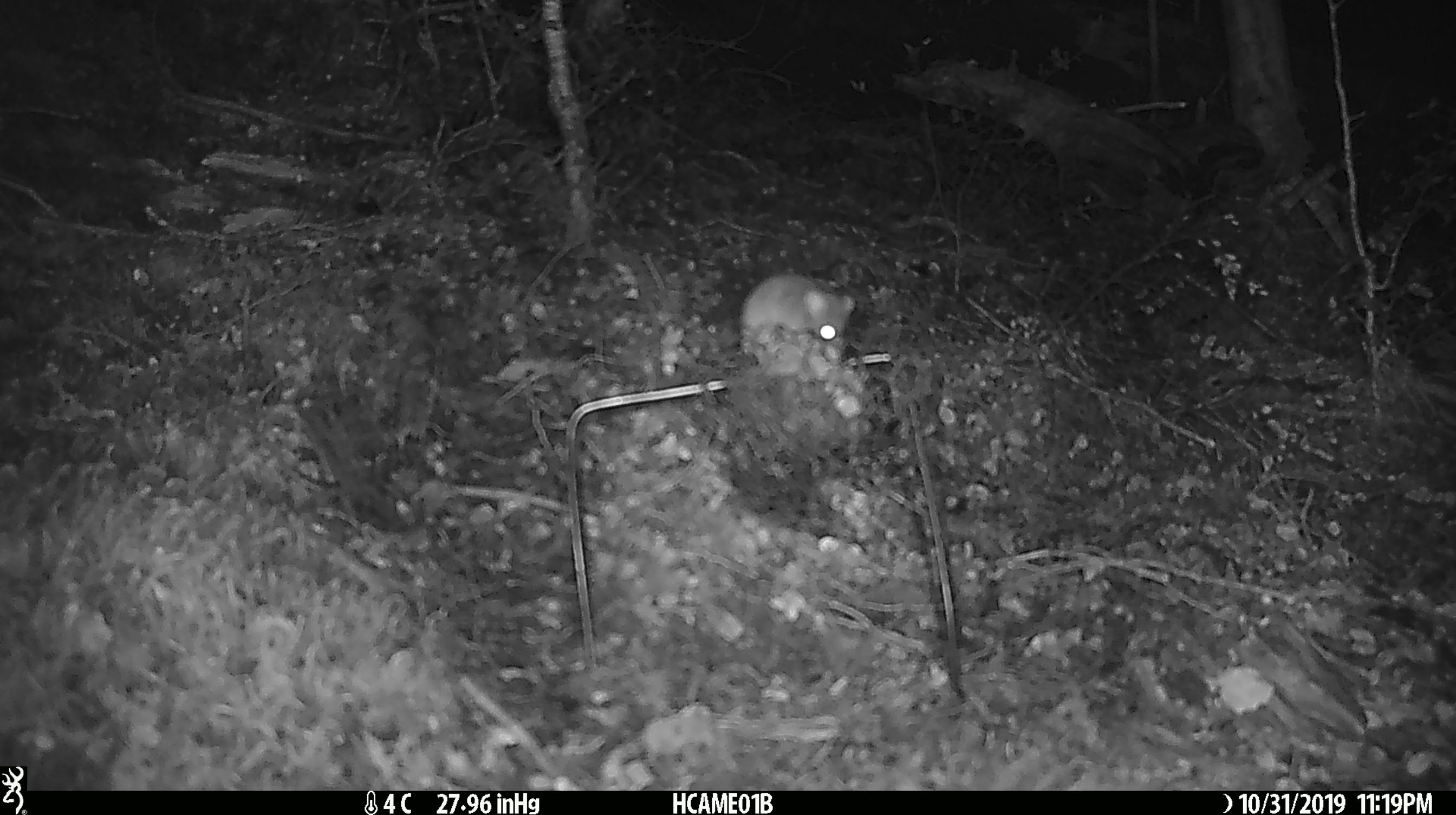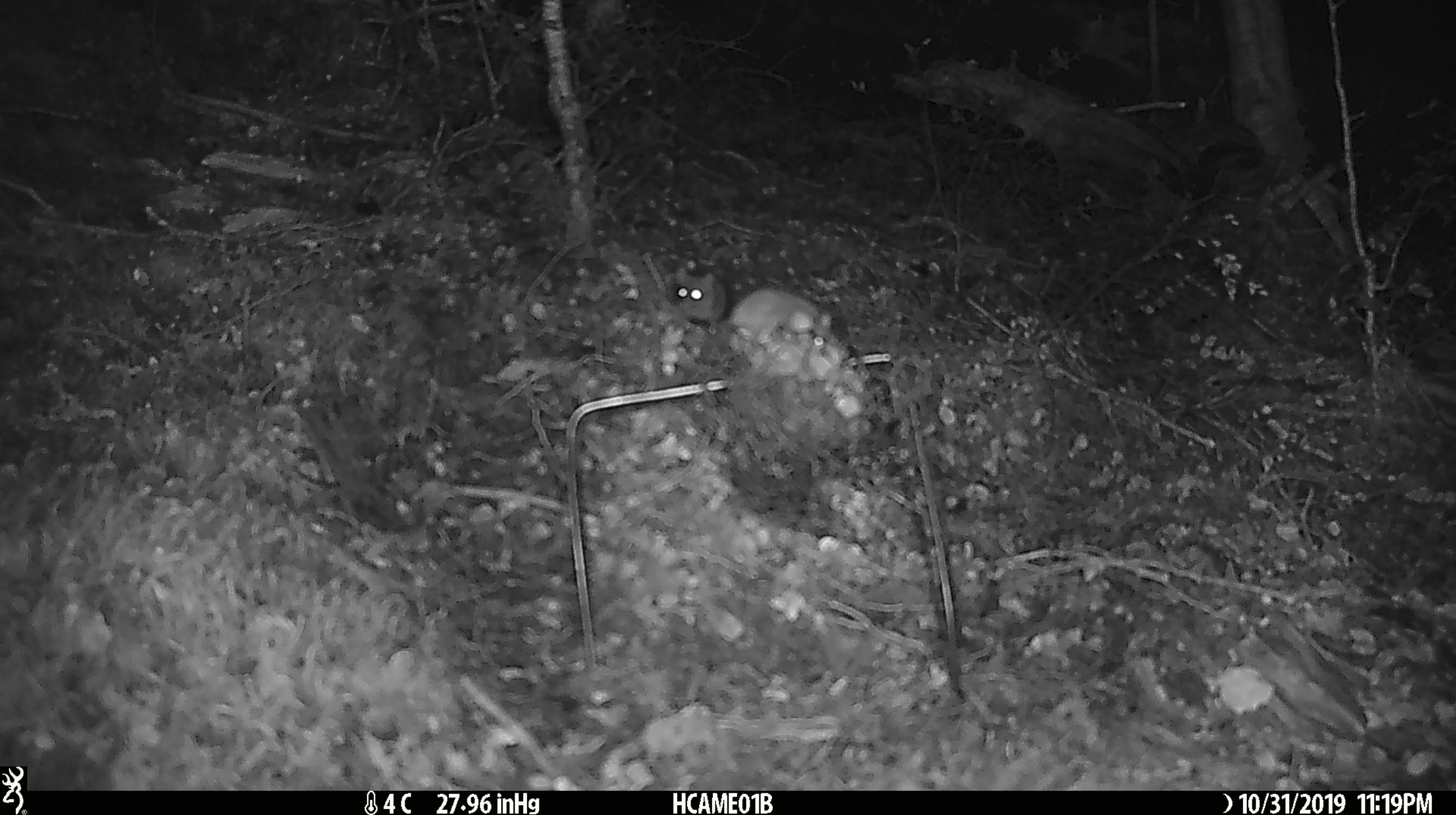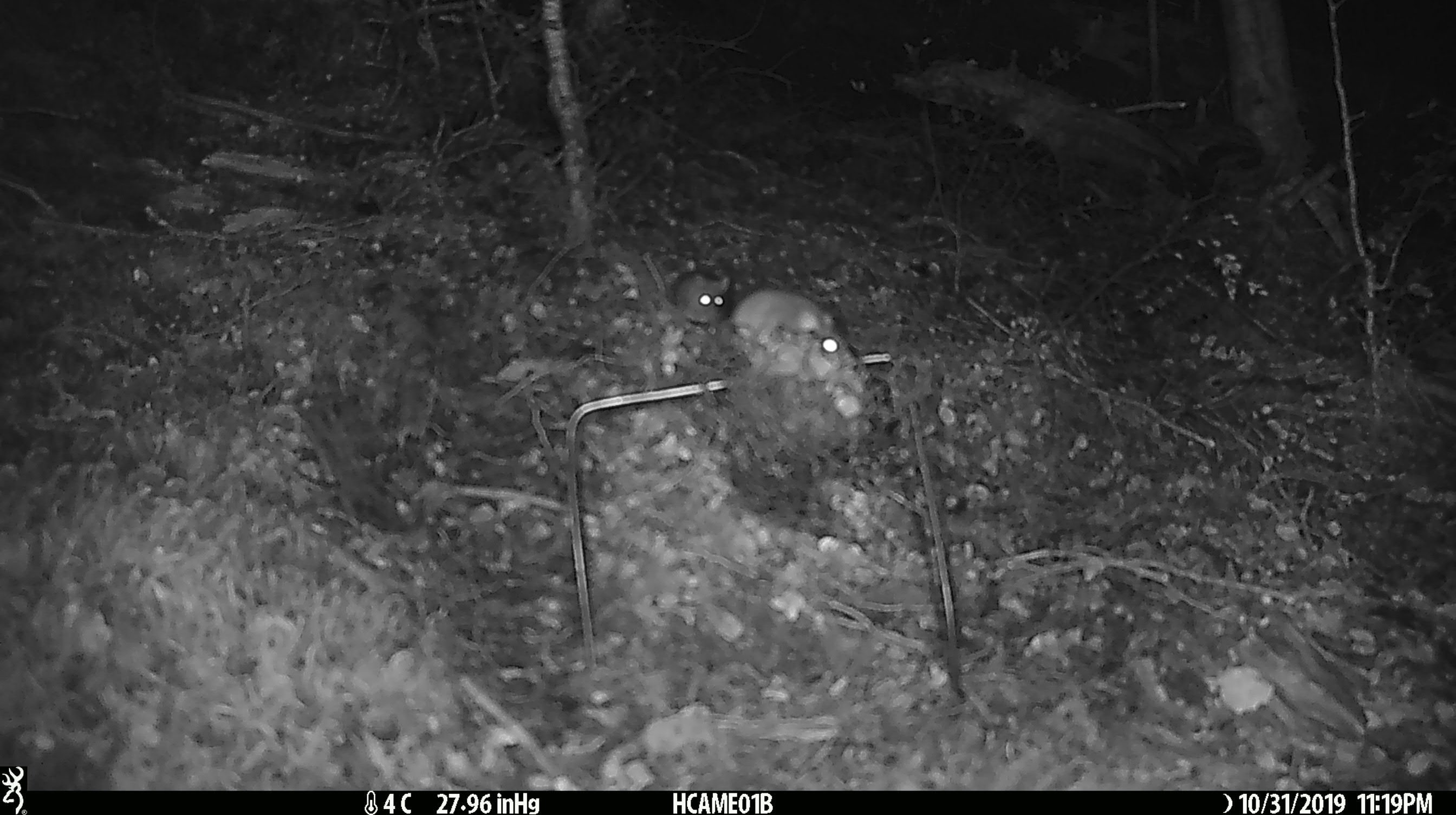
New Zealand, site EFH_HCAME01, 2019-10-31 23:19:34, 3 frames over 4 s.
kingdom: Animalia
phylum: Chordata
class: Mammalia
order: Rodentia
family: Muridae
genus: Mus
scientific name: Mus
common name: mouse